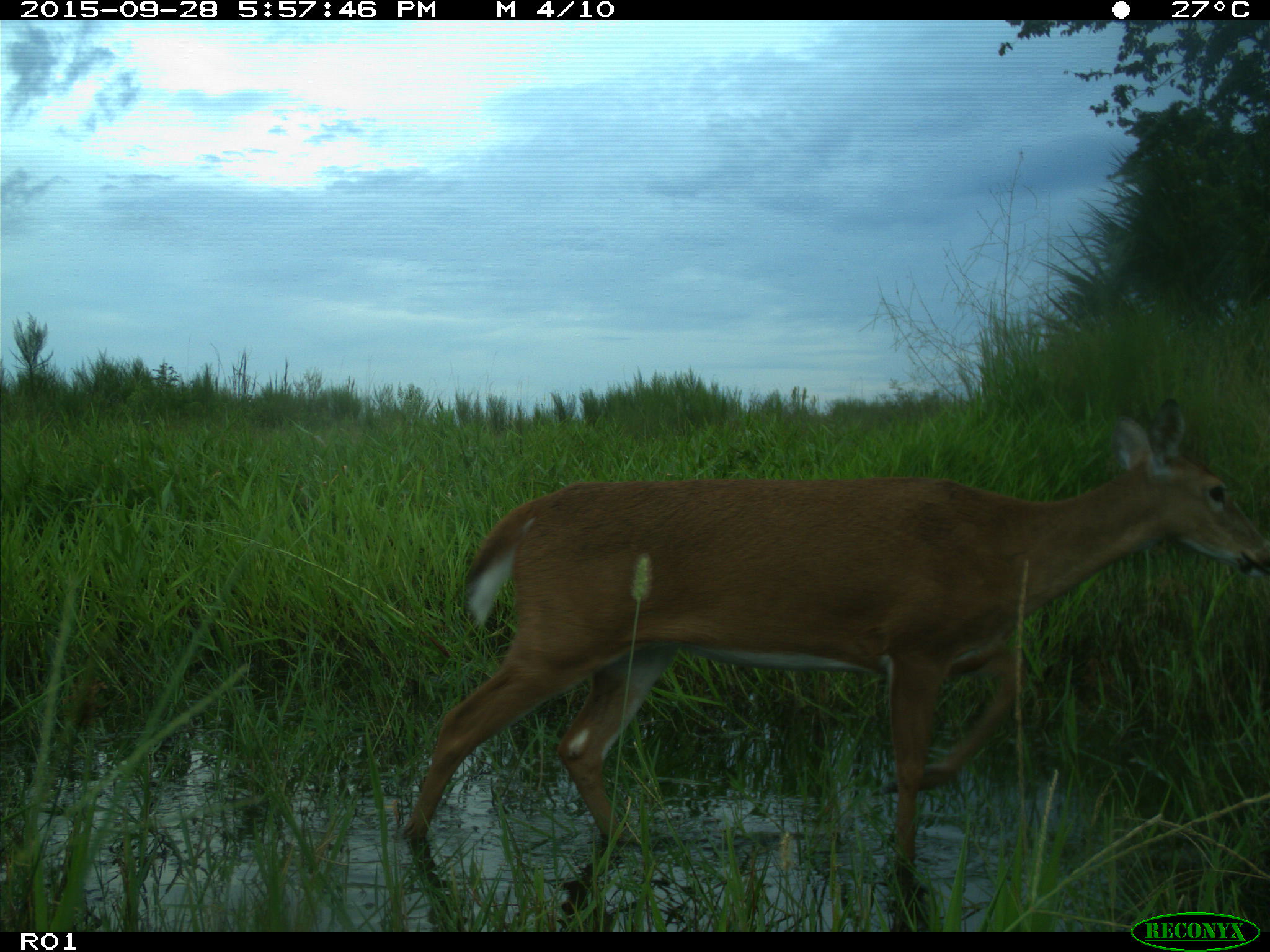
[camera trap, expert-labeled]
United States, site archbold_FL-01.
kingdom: Animalia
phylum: Chordata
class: Mammalia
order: Artiodactyla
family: Cervidae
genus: Odocoileus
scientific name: Odocoileus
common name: deer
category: unidentified deer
Unidentified deer (deer) (Odocoileus).